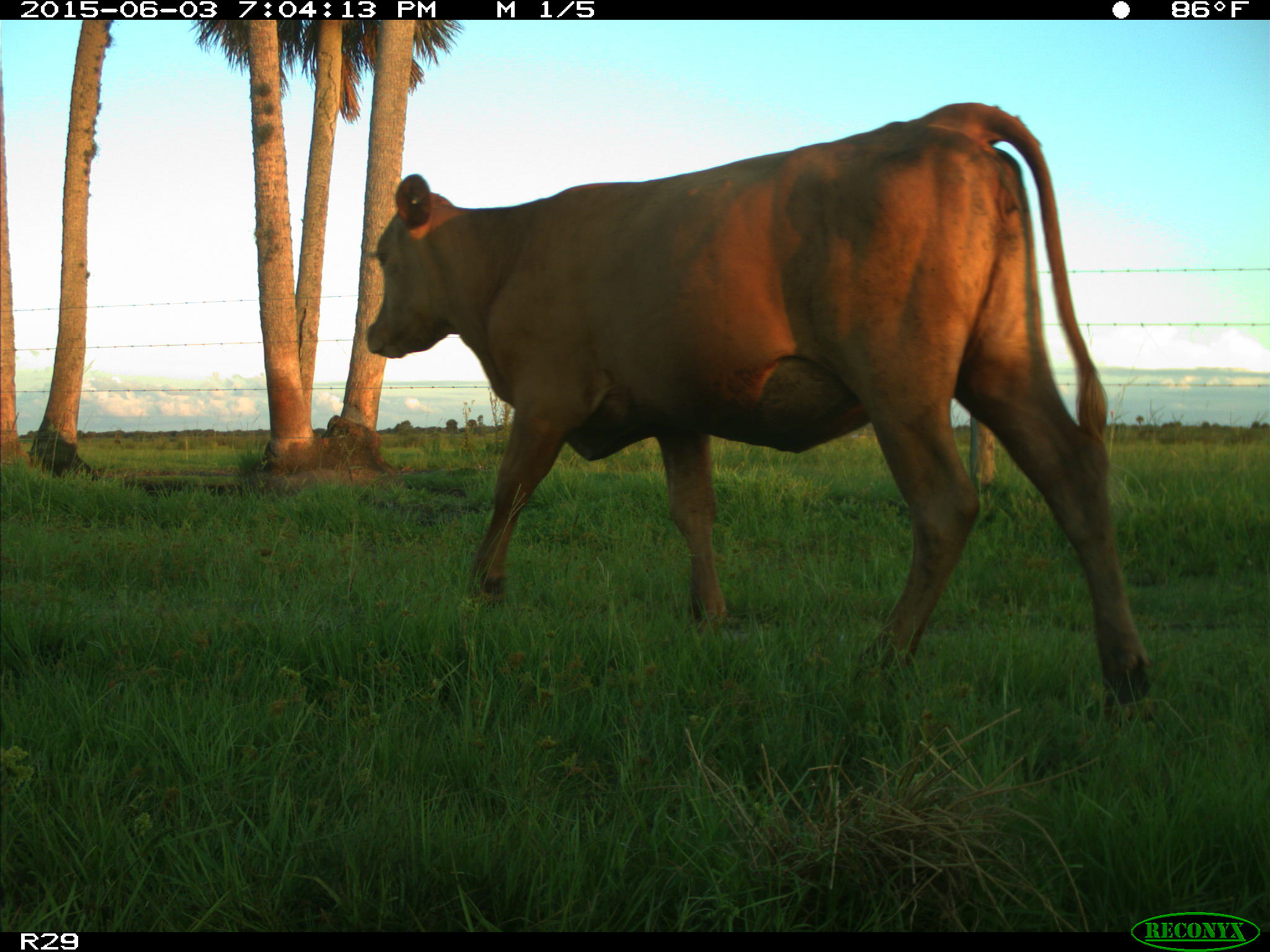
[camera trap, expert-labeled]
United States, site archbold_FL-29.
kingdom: Animalia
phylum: Chordata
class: Mammalia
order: Artiodactyla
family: Bovidae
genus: Bos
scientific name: Bos taurus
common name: domestic cow